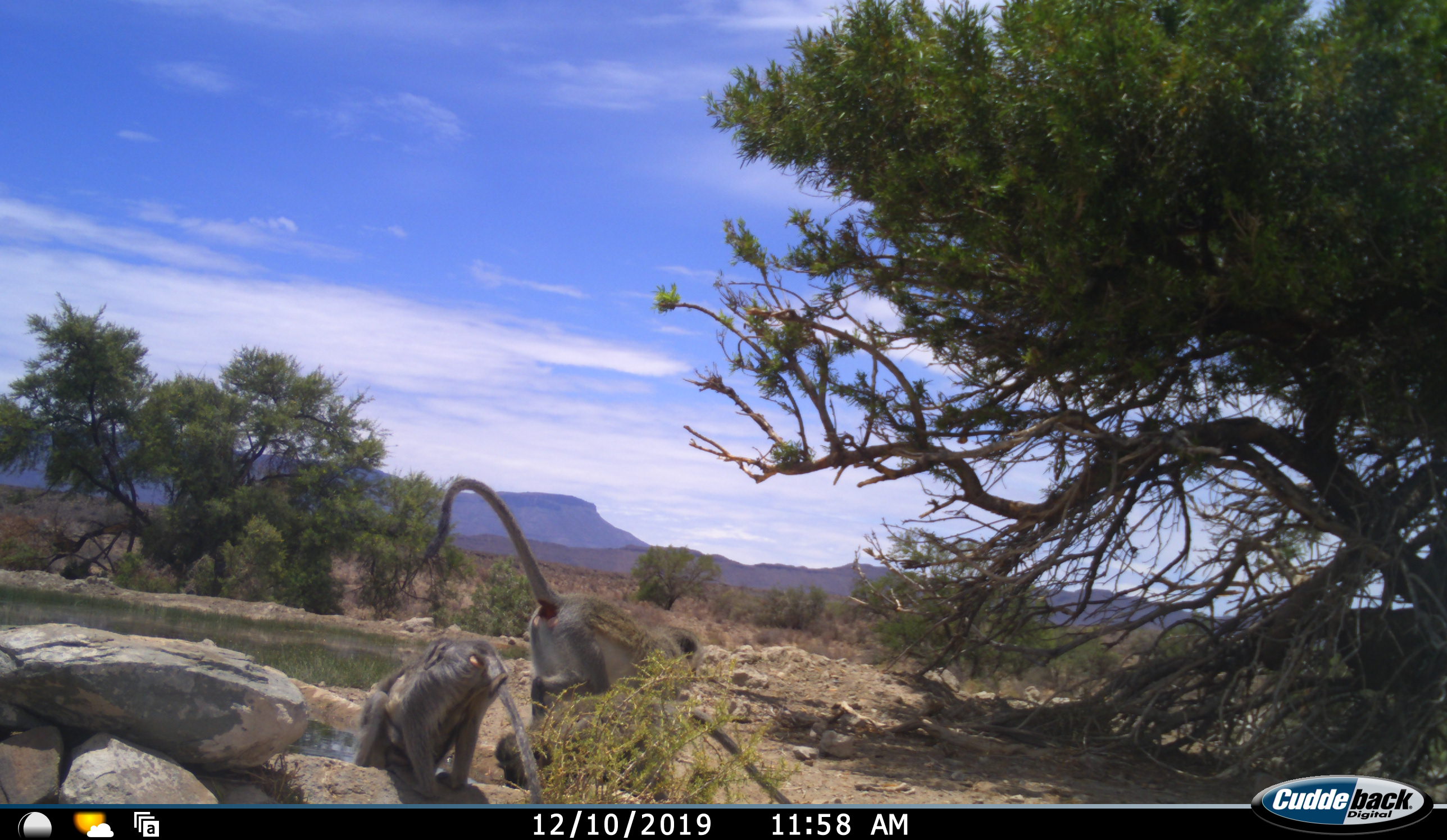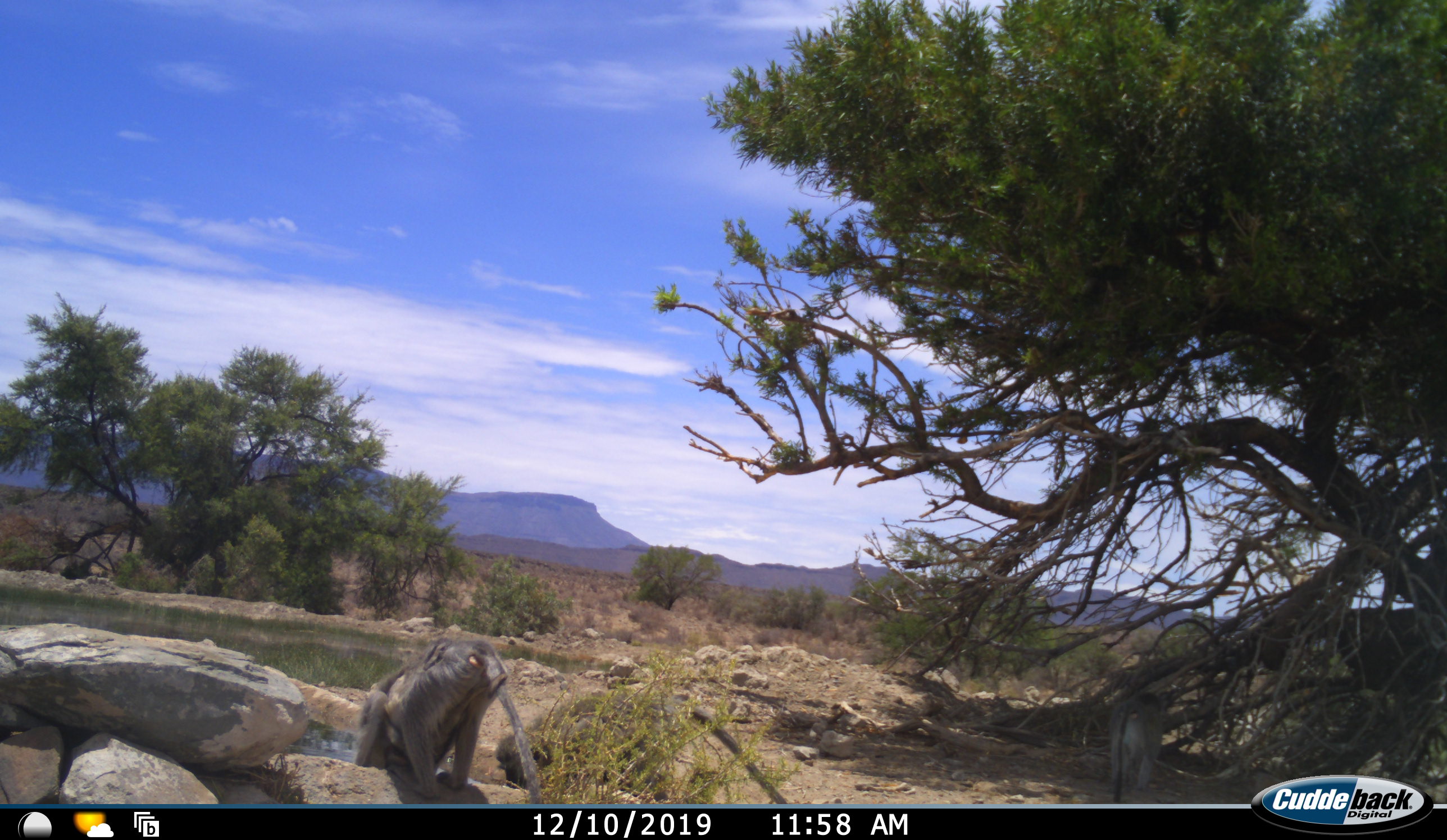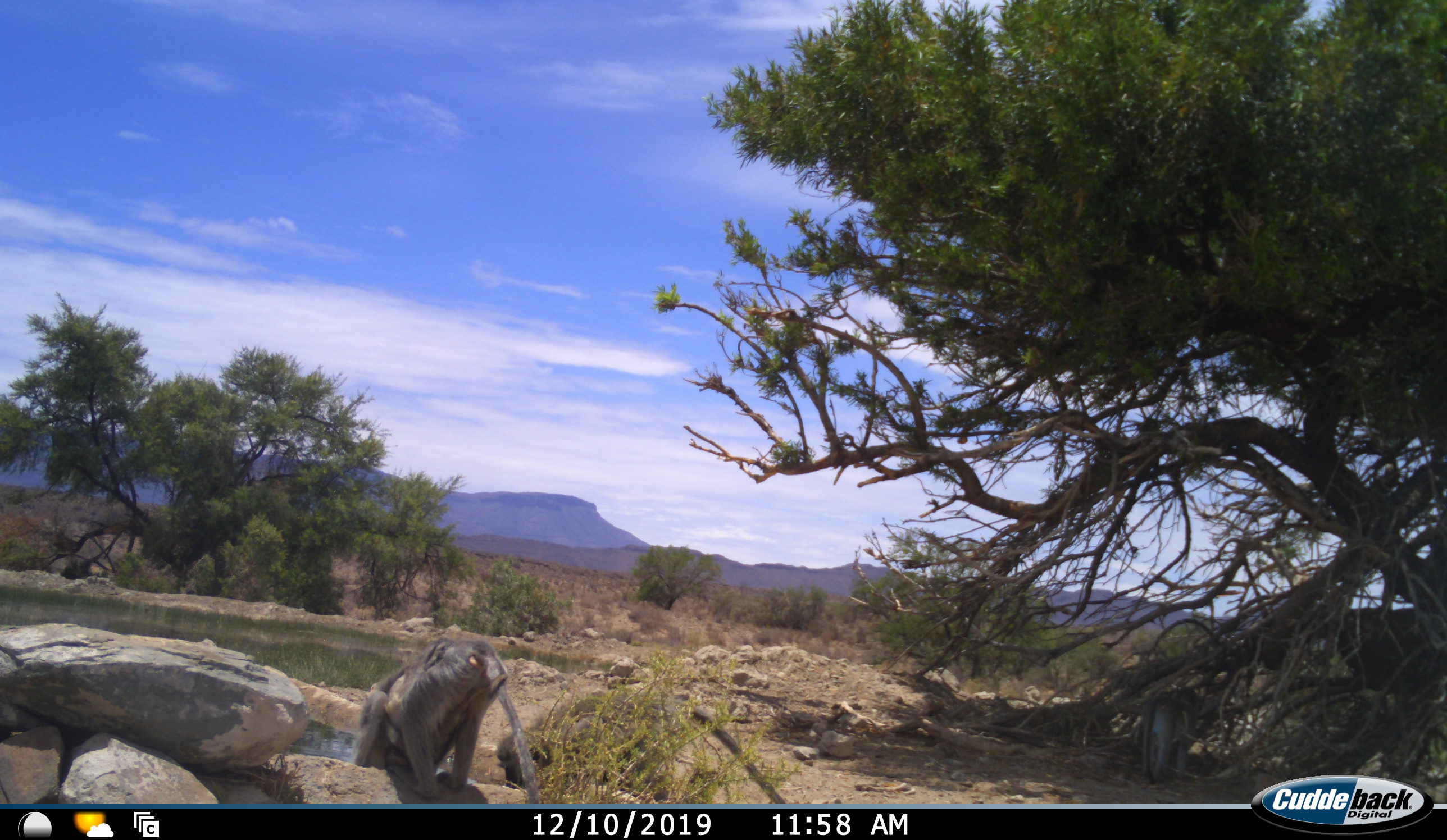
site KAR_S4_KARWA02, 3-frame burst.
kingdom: Animalia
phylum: Chordata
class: Mammalia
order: Primates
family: Cercopithecidae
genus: Chlorocebus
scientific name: Chlorocebus pygerythrus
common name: vervet monkey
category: monkeyvervet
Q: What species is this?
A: Monkeyvervet (vervet monkey) (Chlorocebus pygerythrus).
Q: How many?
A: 2.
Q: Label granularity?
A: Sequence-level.